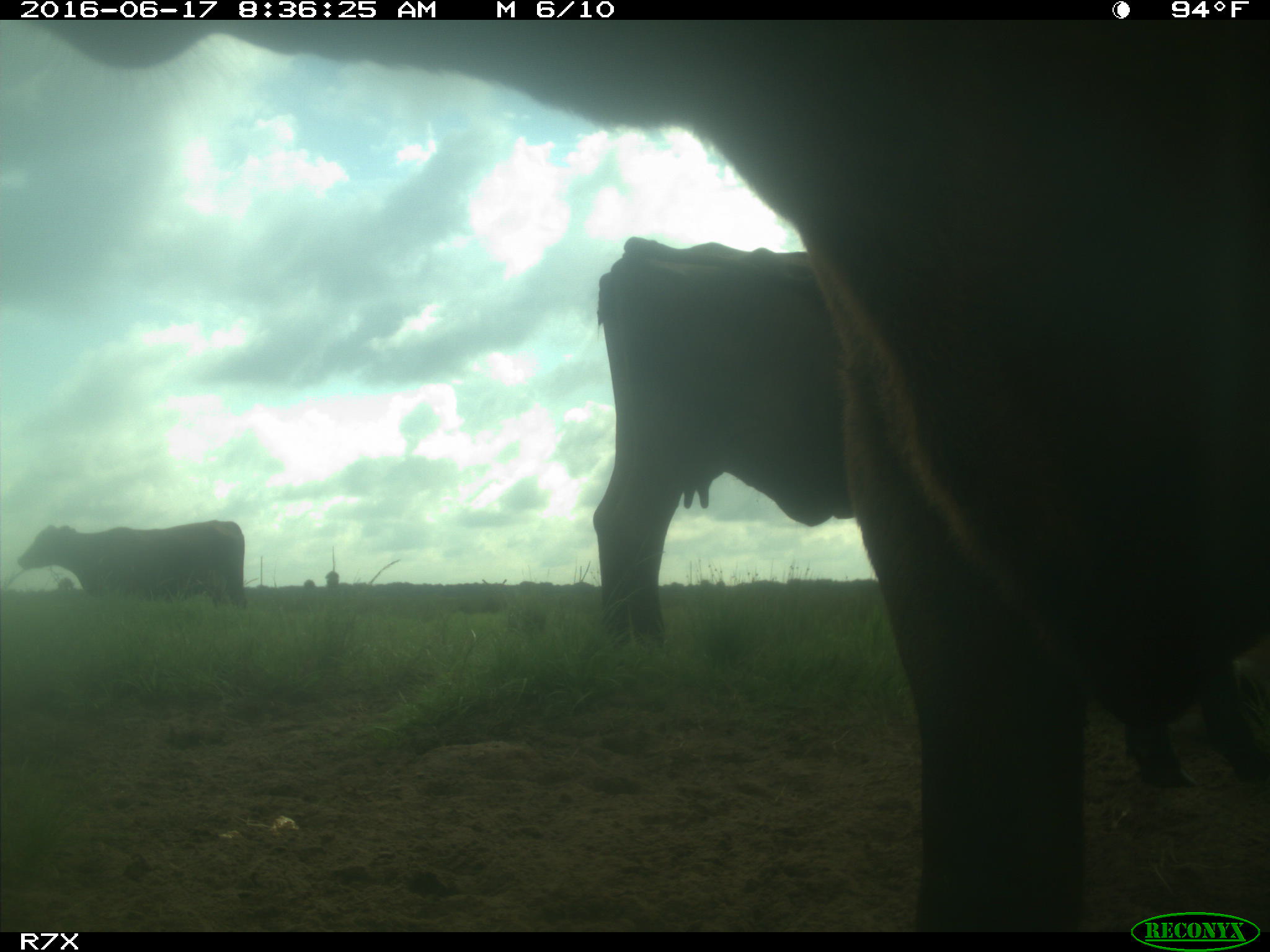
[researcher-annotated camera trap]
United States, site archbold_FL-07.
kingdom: Animalia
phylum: Chordata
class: Mammalia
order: Artiodactyla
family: Bovidae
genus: Bos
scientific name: Bos taurus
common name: domestic cow